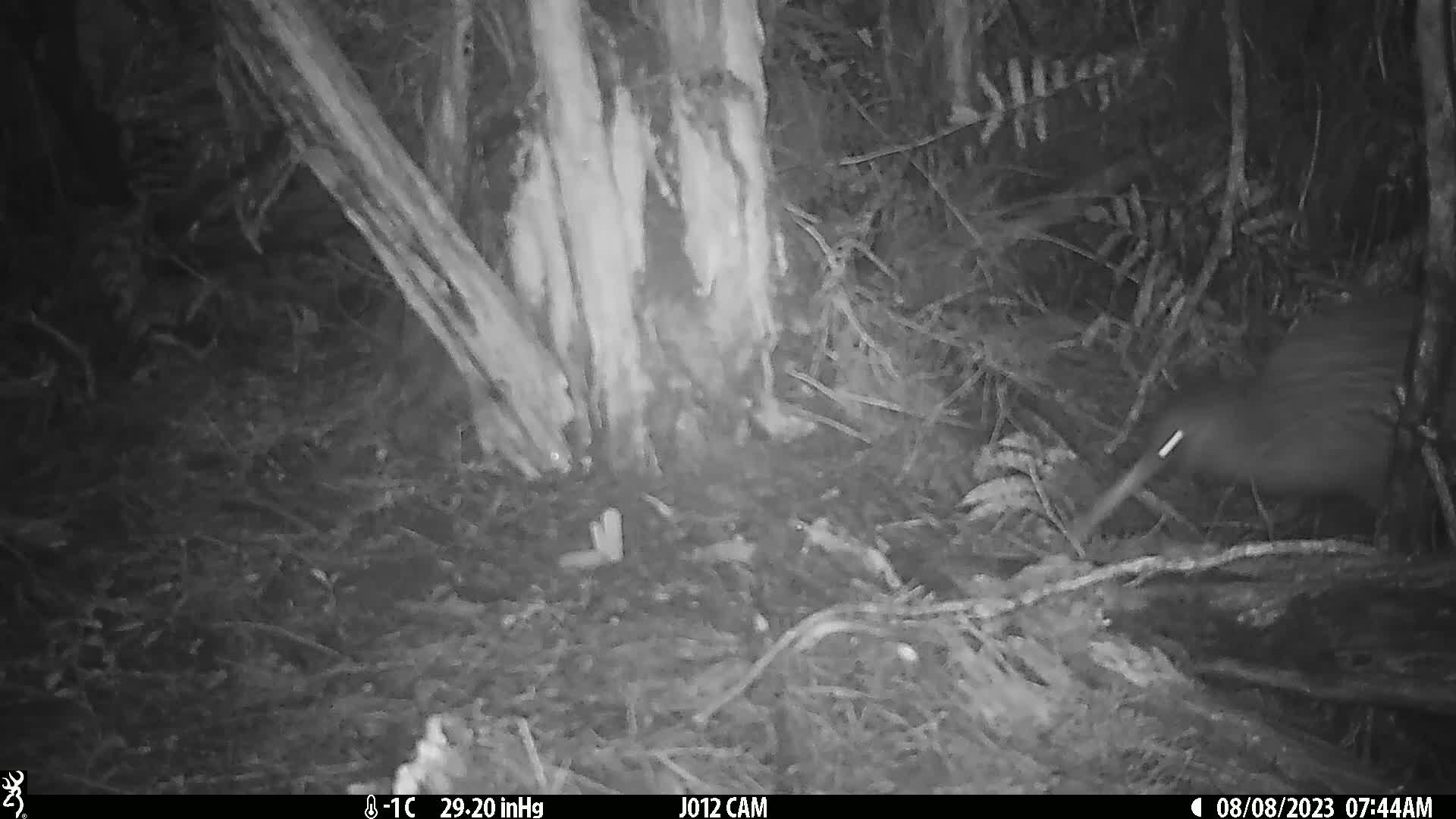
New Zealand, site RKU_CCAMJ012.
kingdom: Animalia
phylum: Chordata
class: Aves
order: Apterygiformes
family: Apterygidae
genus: Apteryx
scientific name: Apteryx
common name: kiwi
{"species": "kiwi (Apteryx)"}